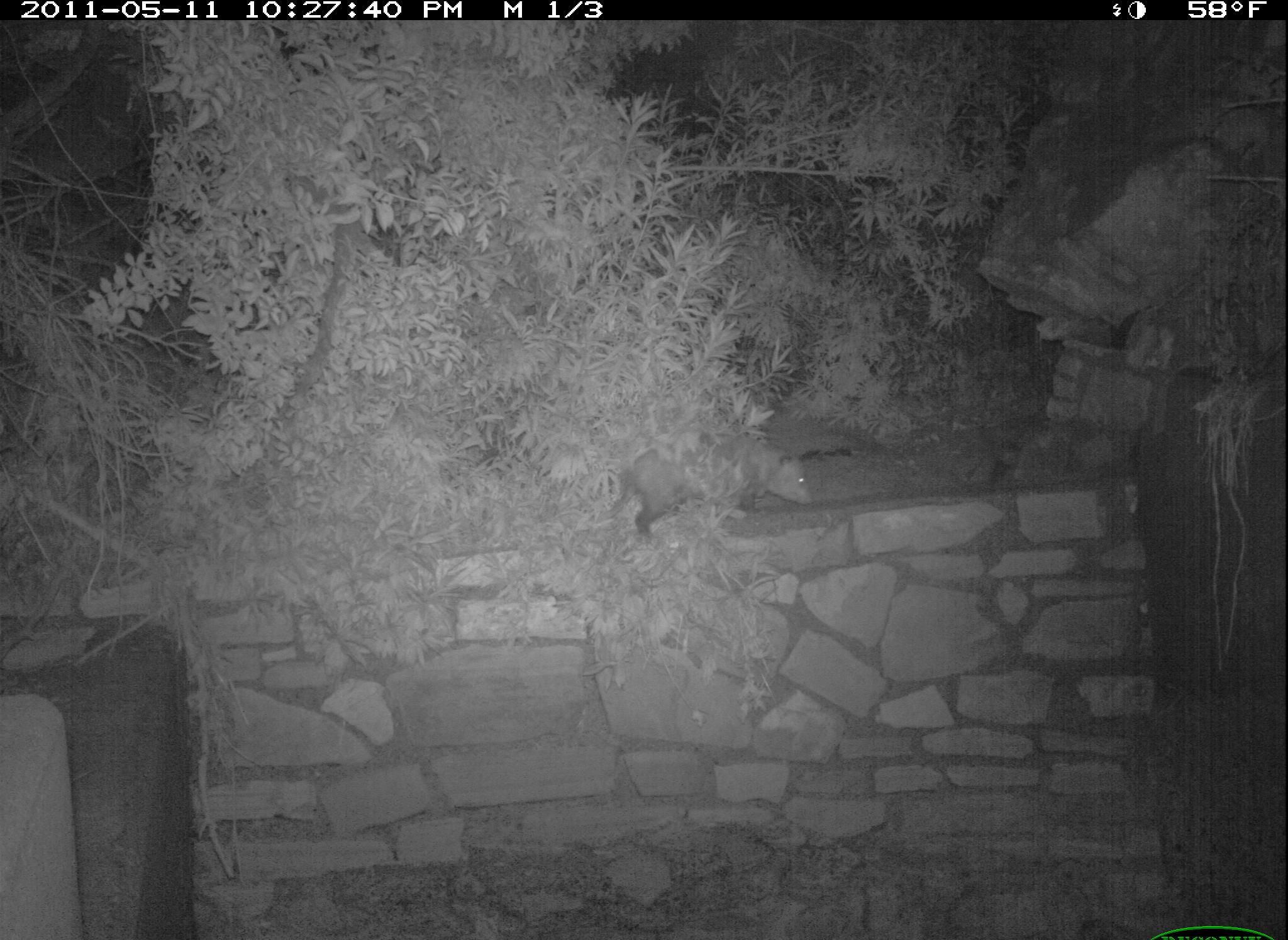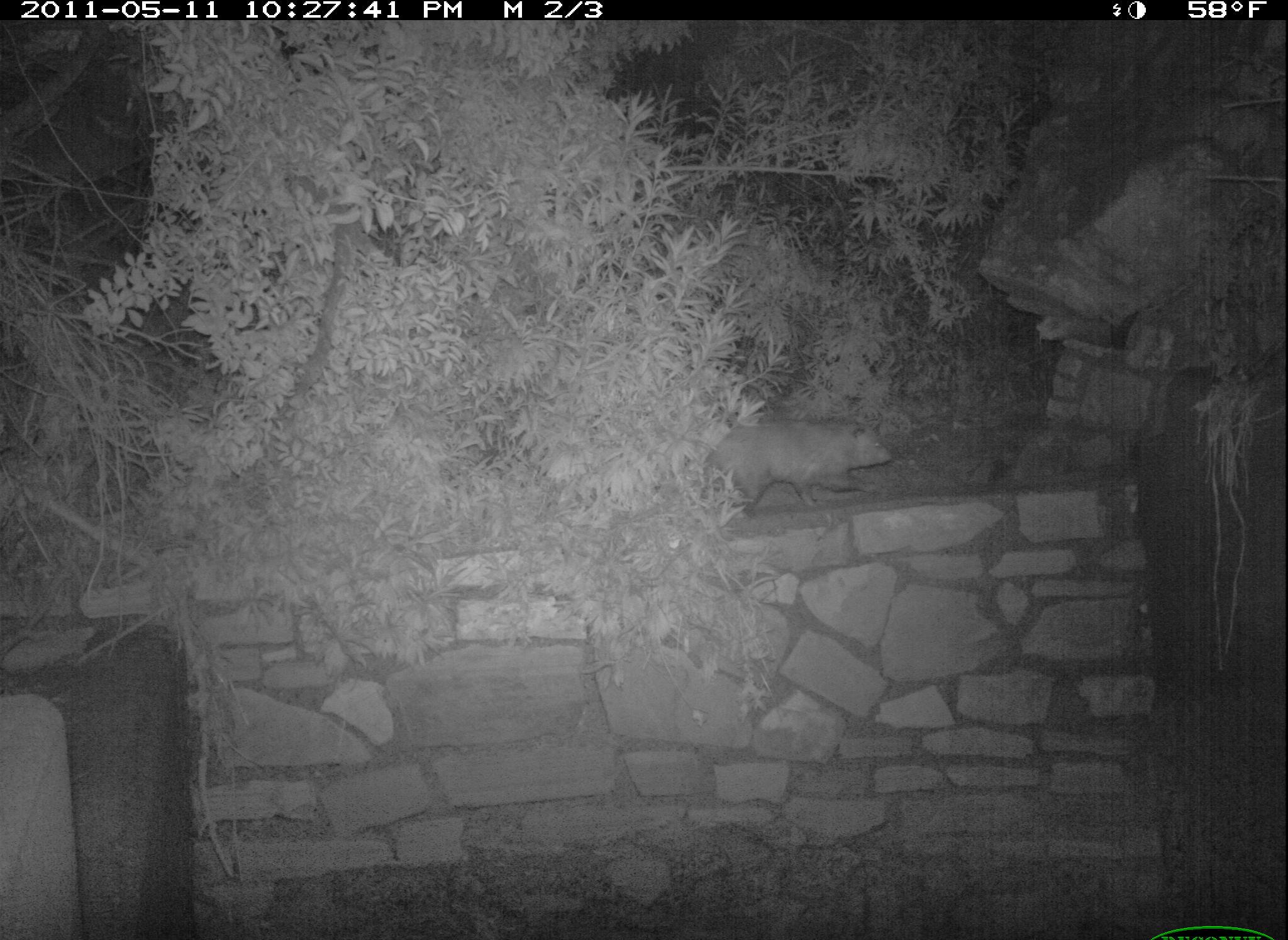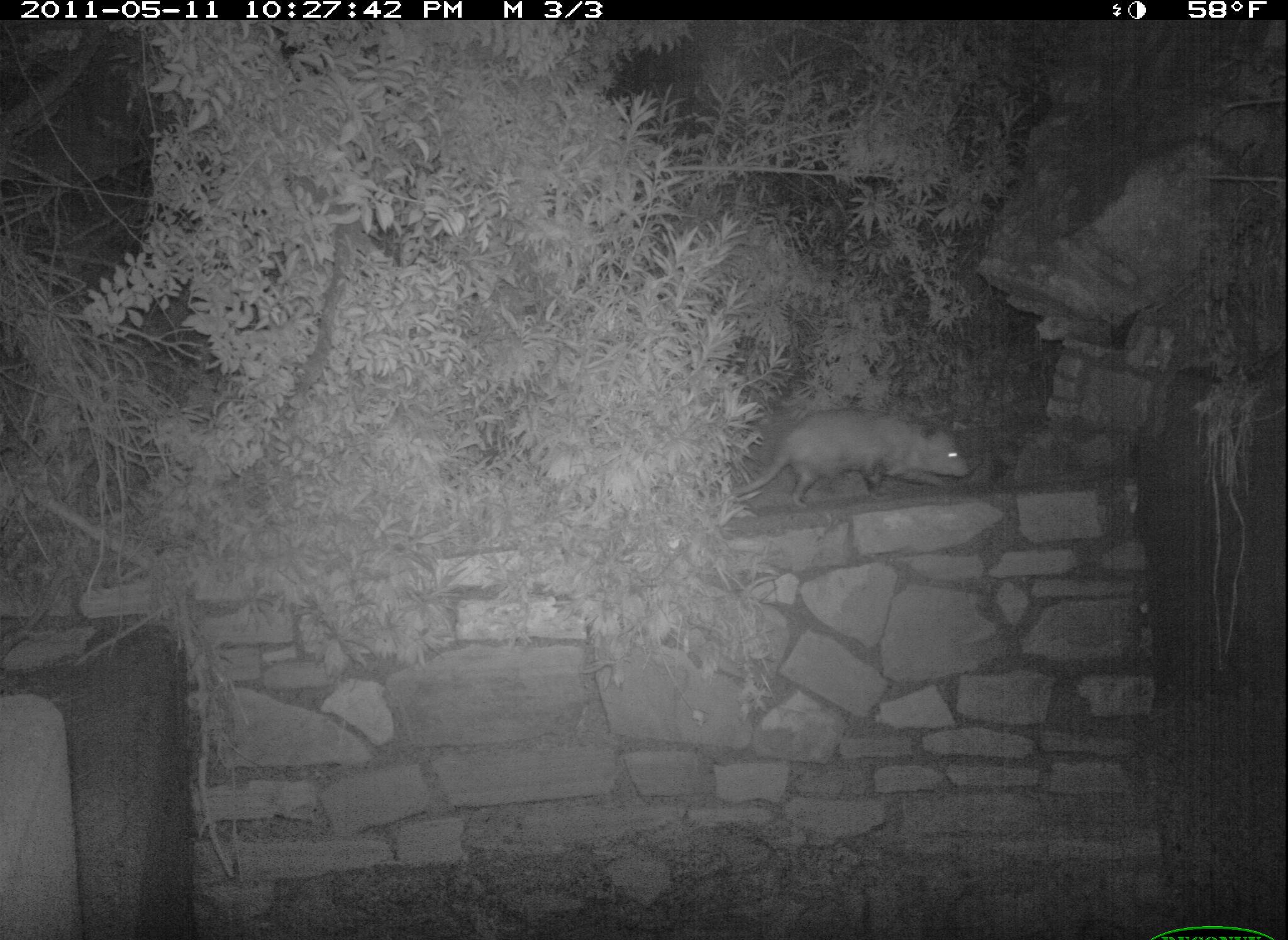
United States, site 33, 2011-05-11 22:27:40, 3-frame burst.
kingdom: Animalia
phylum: Chordata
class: Mammalia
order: Didelphimorphia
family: Didelphidae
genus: Didelphis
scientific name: Didelphis virginiana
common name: virginia opossum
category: opossum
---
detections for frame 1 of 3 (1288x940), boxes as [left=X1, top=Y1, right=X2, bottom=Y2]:
opossum: [left=592, top=430, right=815, bottom=549]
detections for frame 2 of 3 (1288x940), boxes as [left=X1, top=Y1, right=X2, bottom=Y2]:
opossum: [left=691, top=411, right=905, bottom=523]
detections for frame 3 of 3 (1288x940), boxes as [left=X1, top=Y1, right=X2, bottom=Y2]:
opossum: [left=718, top=406, right=980, bottom=509]